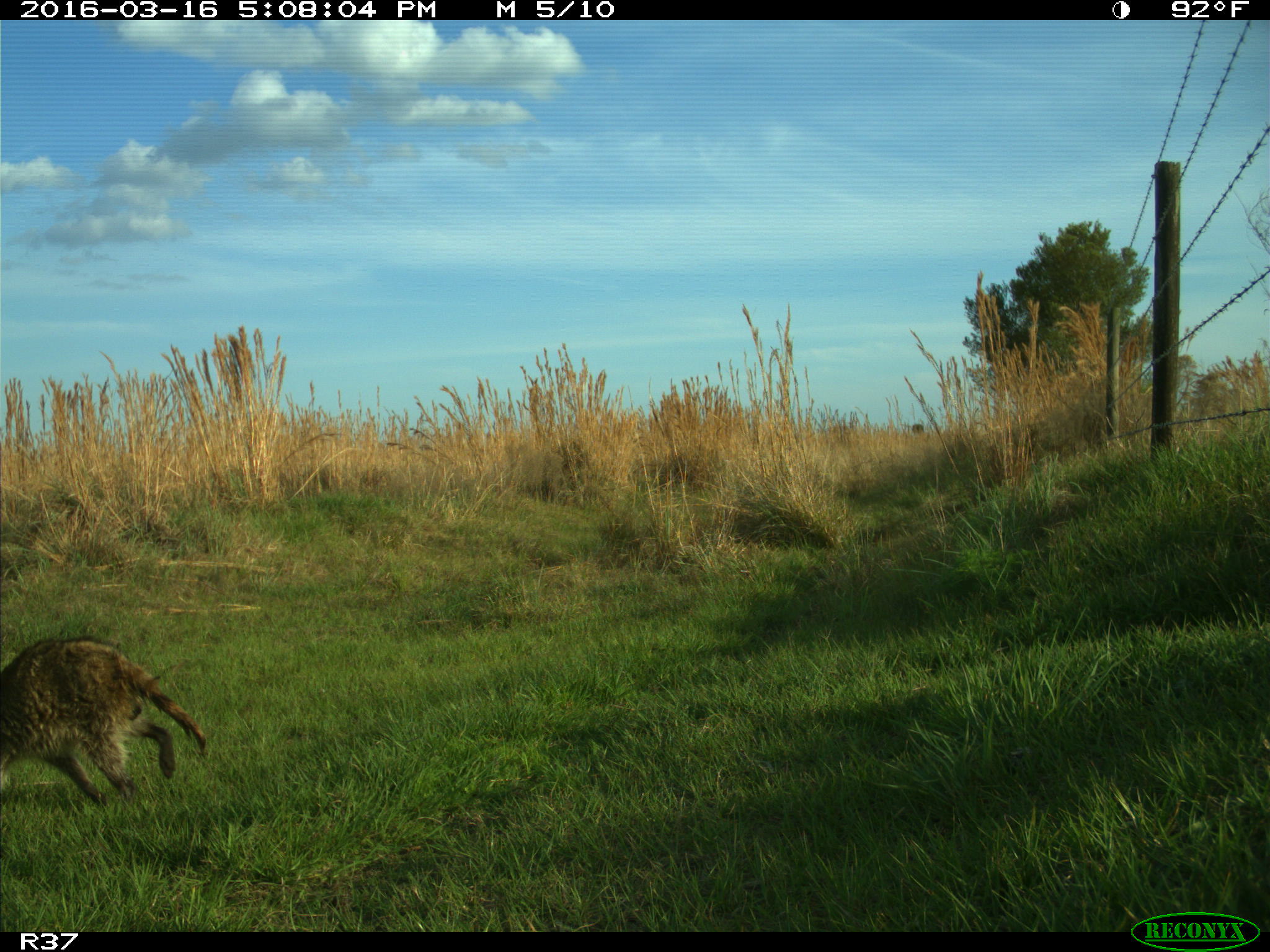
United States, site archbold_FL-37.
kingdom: Animalia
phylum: Chordata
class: Mammalia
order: Carnivora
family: Procyonidae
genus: Procyon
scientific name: Procyon lotor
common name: common raccoon